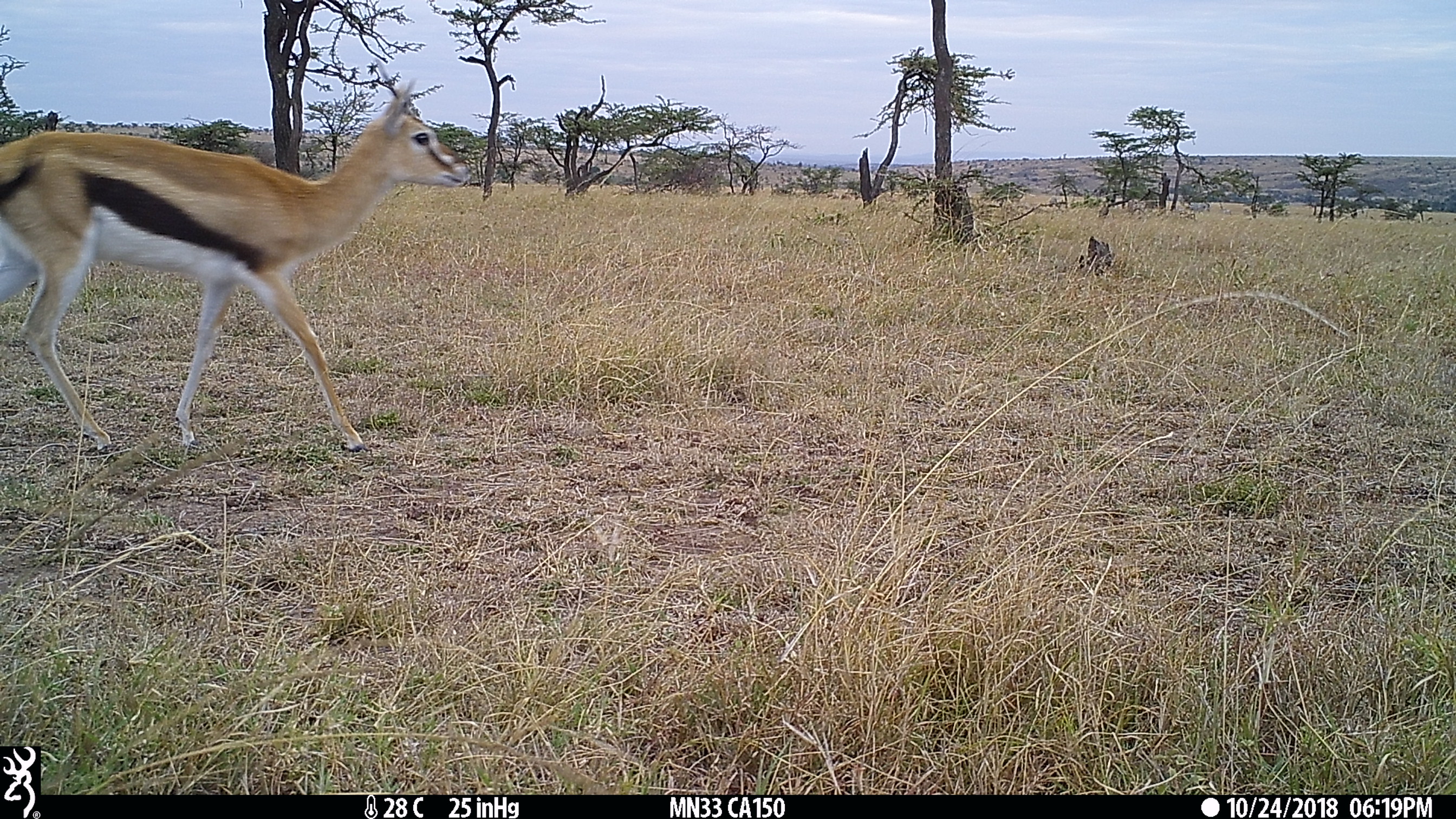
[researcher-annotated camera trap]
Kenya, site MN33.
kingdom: Animalia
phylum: Chordata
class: Mammalia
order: Artiodactyla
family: Bovidae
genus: Eudorcas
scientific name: Eudorcas thomsonii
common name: thomon's gazelle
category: gazelle thomsons